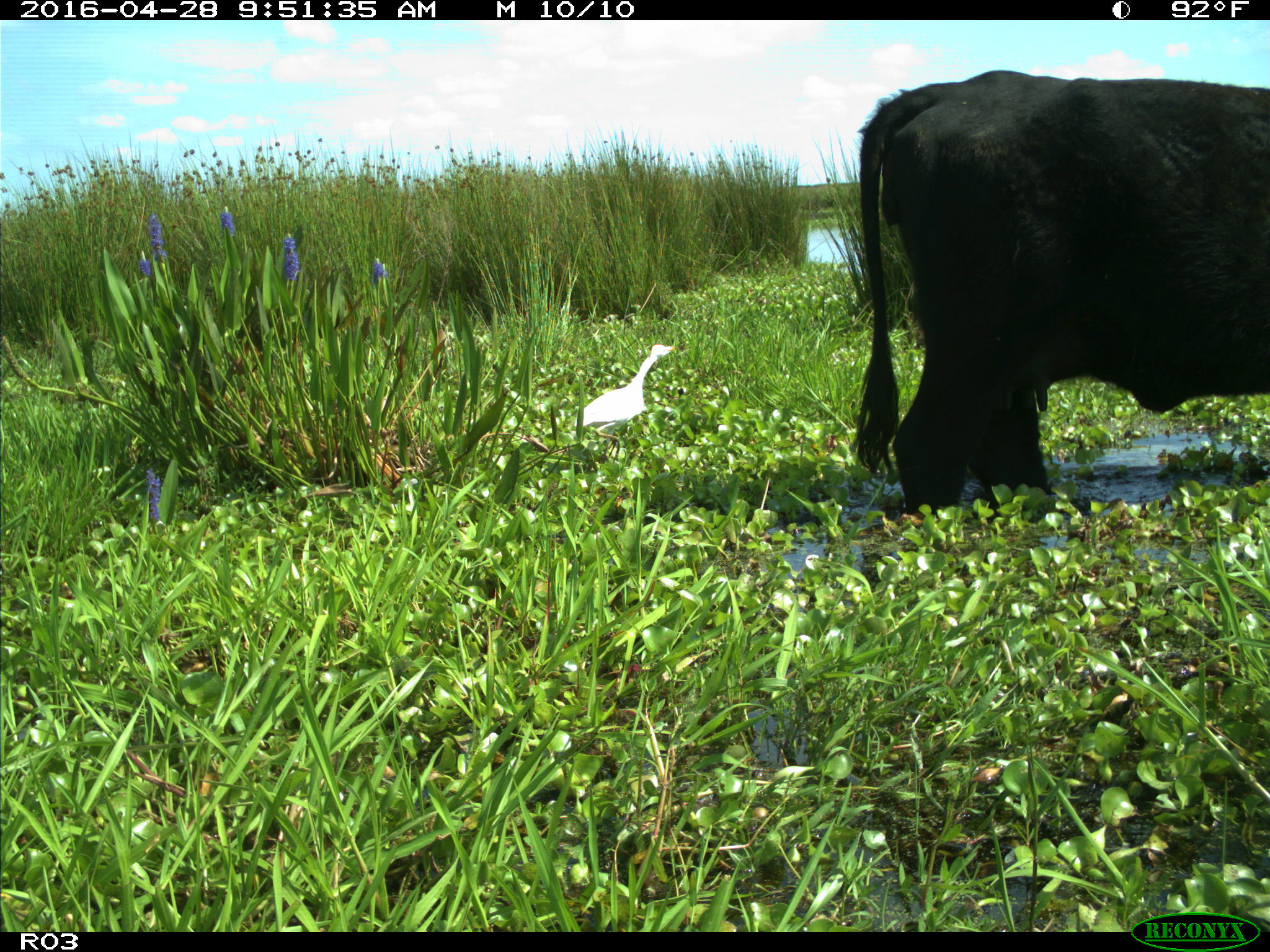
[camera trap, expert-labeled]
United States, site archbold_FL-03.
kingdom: Animalia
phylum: Chordata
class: Mammalia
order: Artiodactyla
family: Bovidae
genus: Bos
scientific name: Bos taurus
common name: domestic cow